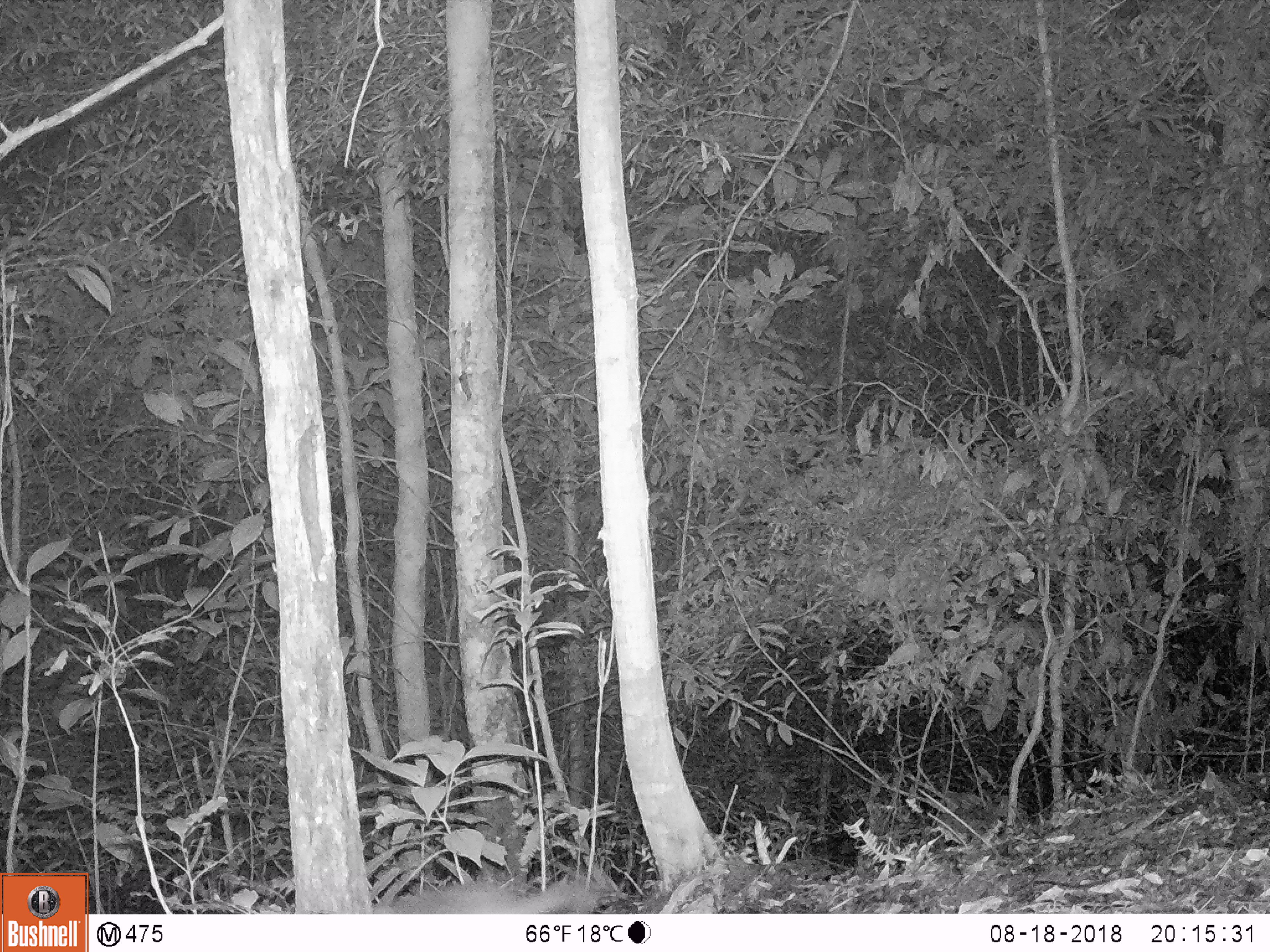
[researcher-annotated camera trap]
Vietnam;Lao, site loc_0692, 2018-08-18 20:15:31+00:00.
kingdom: Animalia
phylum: Chordata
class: Mammalia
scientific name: Mammalia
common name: mammal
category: unidentified small mammal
Unidentified small mammal (mammal) (Mammalia). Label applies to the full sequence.